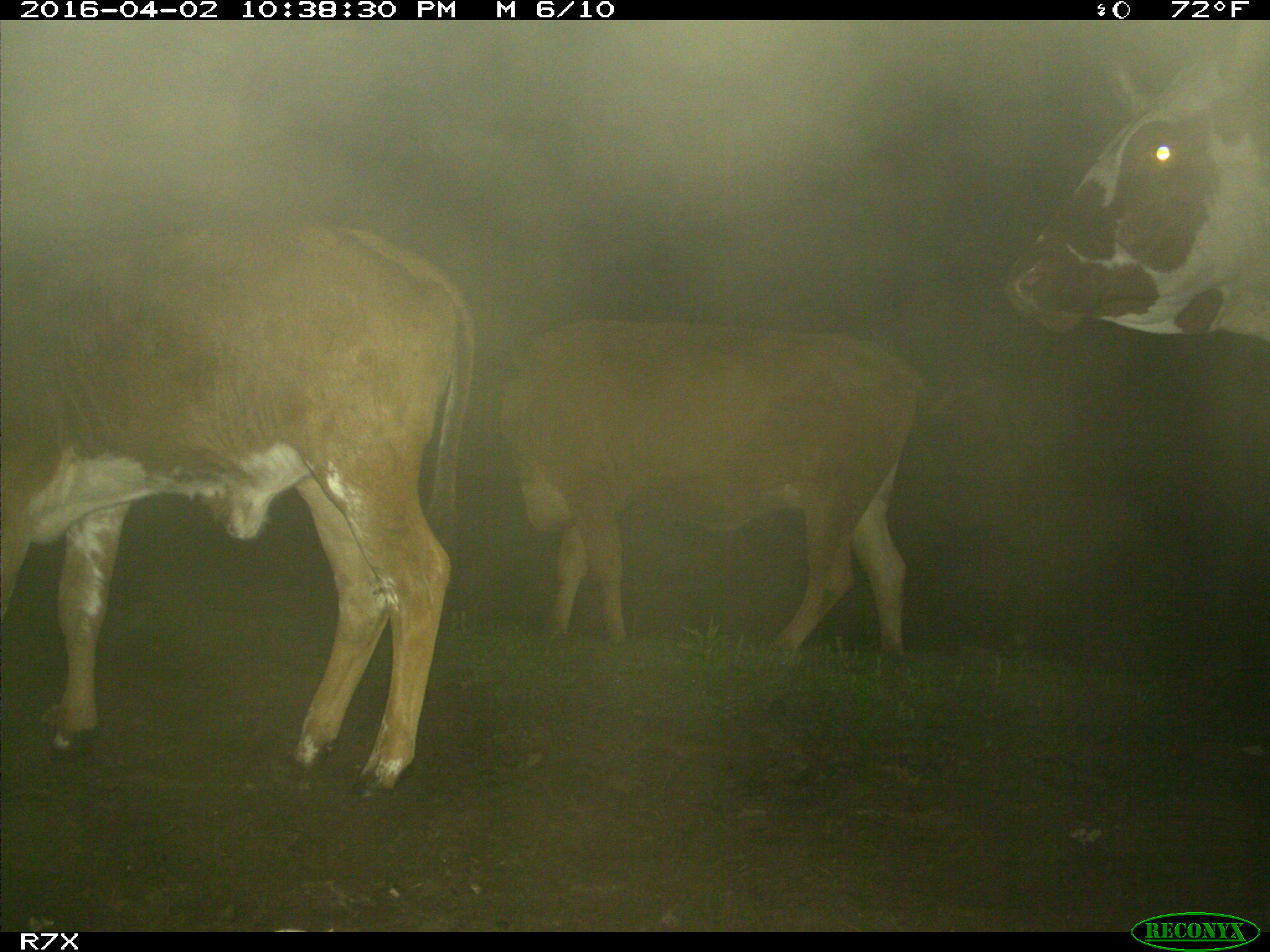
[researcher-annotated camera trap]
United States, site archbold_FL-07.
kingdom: Animalia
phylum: Chordata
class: Mammalia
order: Artiodactyla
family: Bovidae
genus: Bos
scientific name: Bos taurus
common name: domestic cow